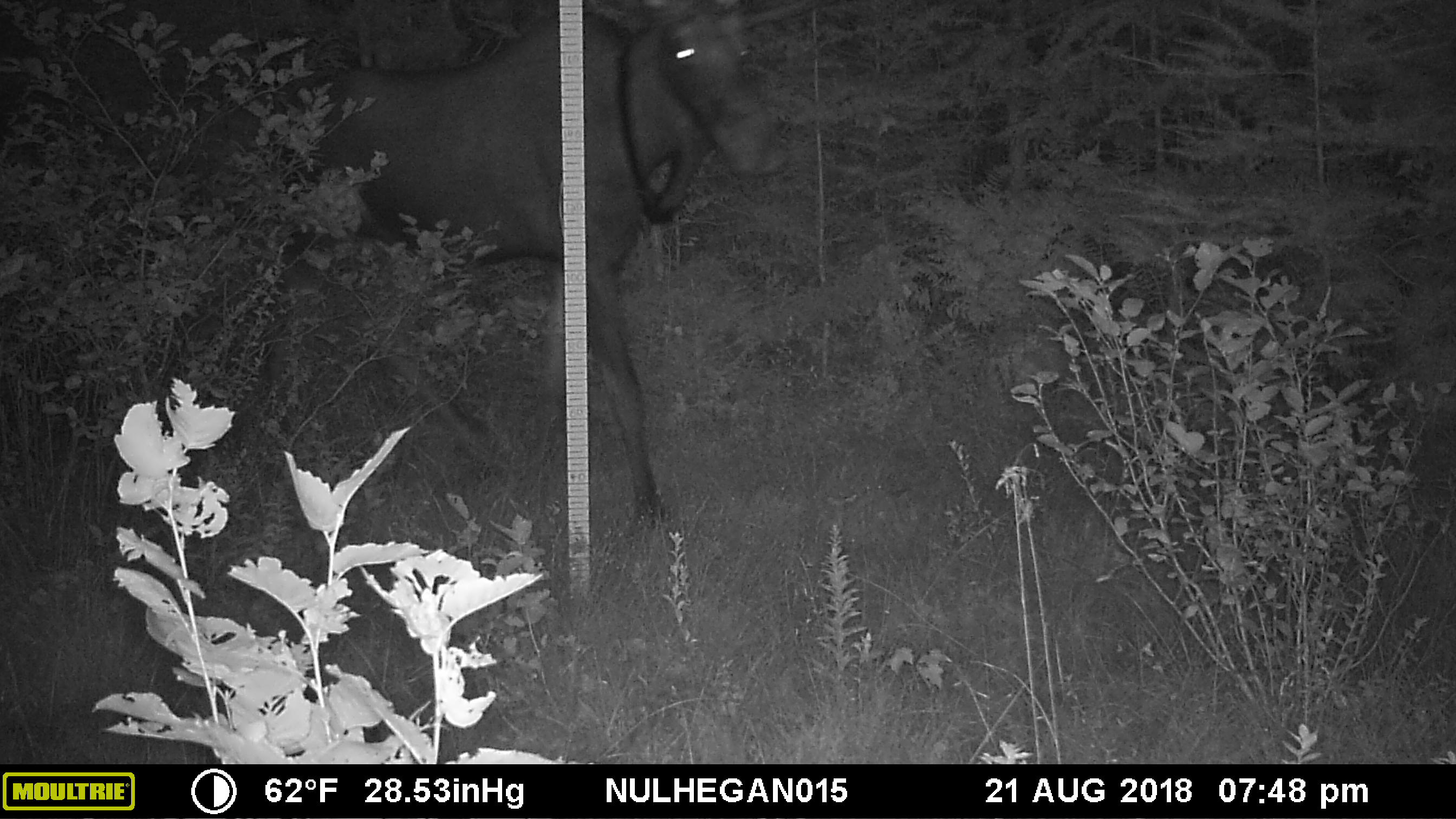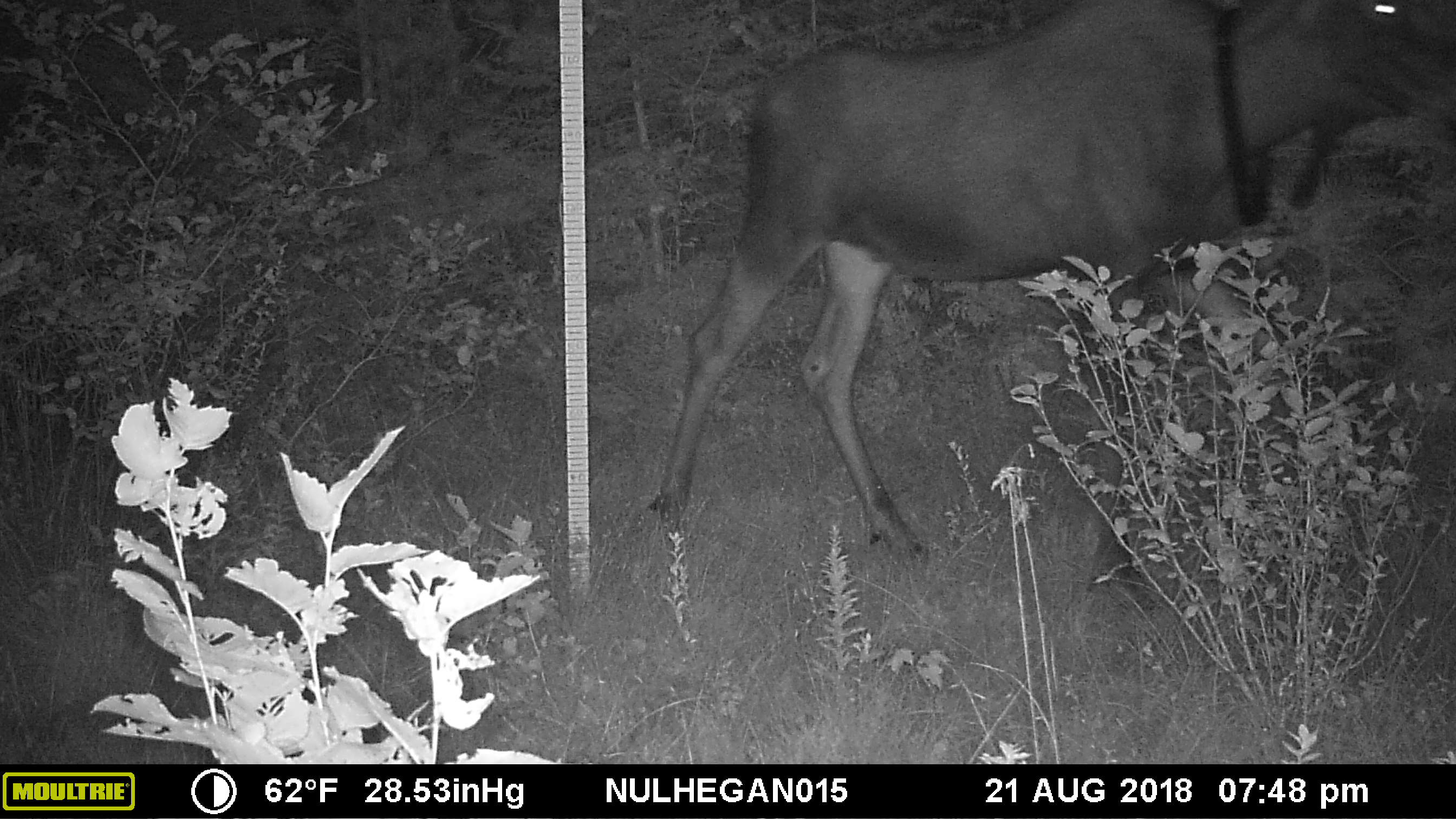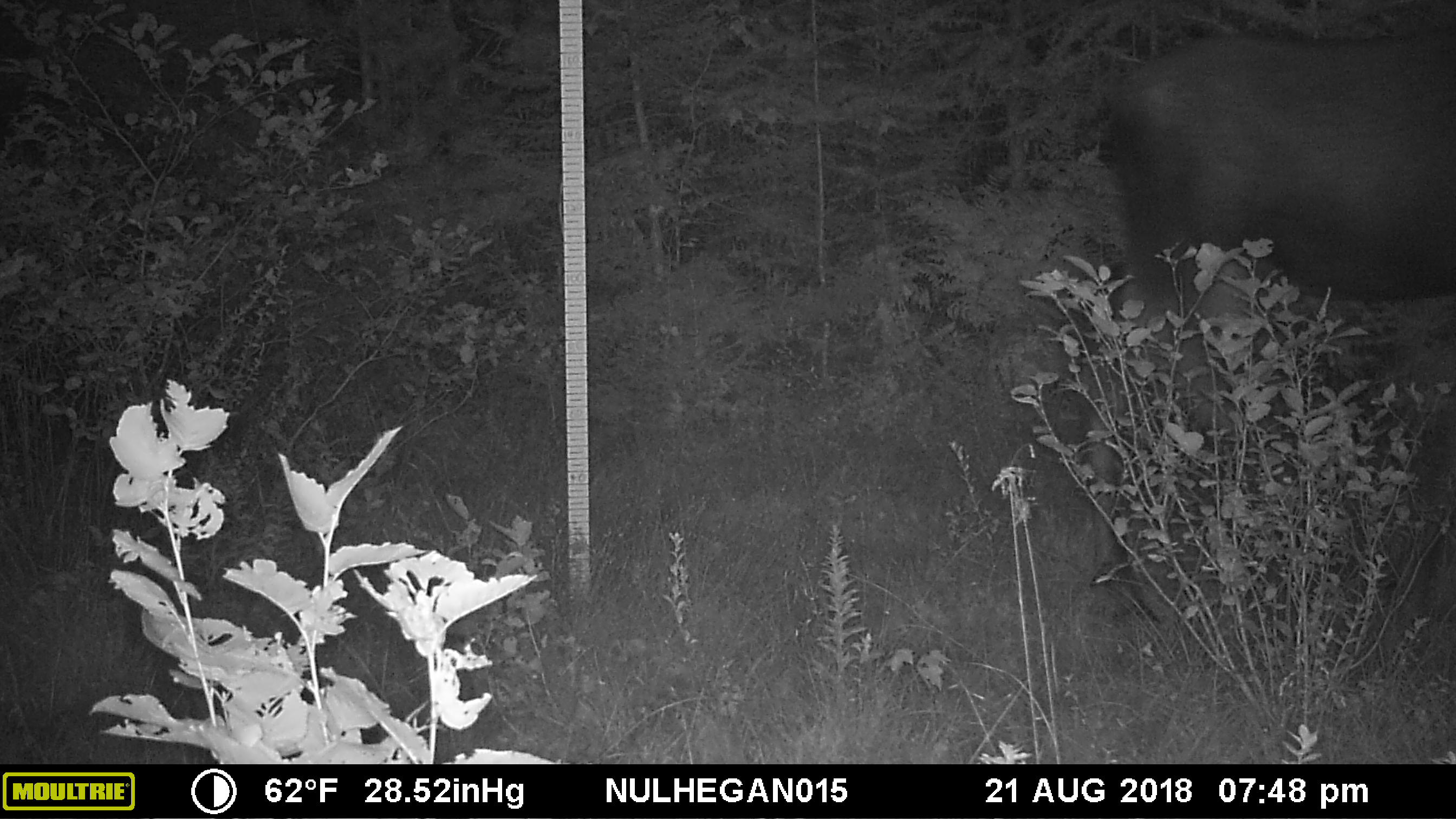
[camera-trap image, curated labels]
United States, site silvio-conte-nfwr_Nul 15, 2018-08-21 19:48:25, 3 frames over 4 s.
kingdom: Animalia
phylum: Chordata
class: Mammalia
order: Artiodactyla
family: Cervidae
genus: Alces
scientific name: Alces alces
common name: moose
Moose (Alces alces).